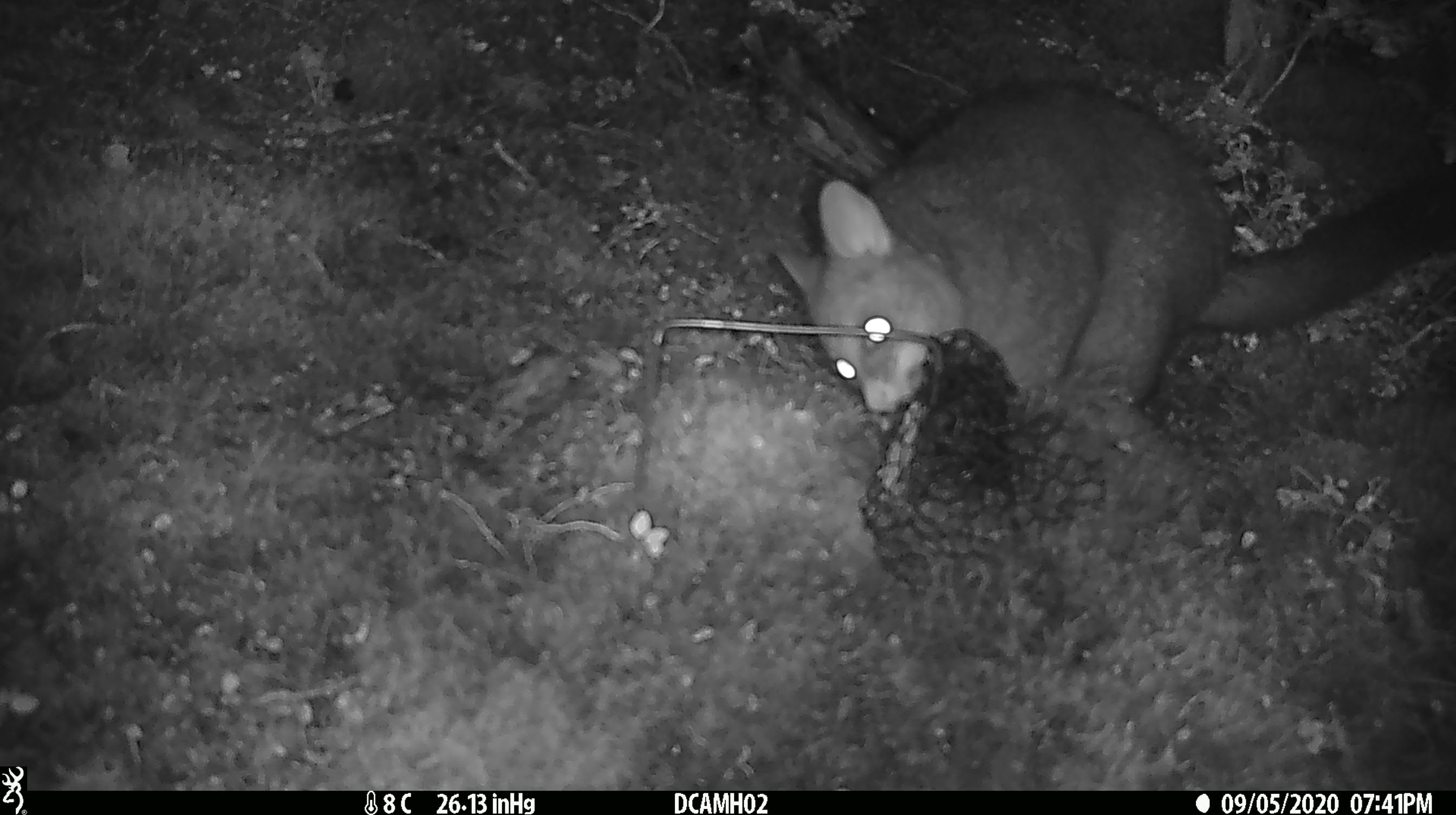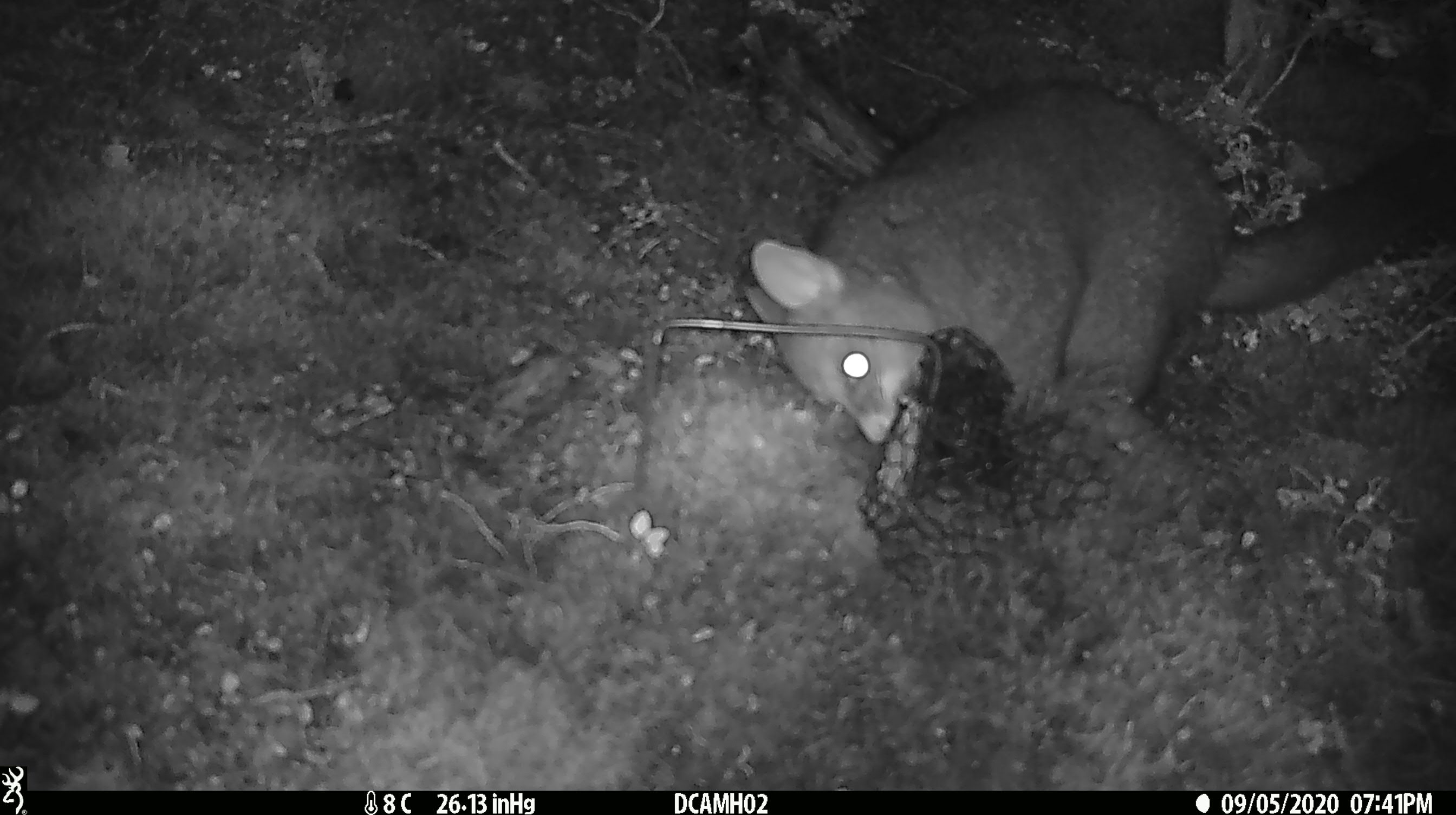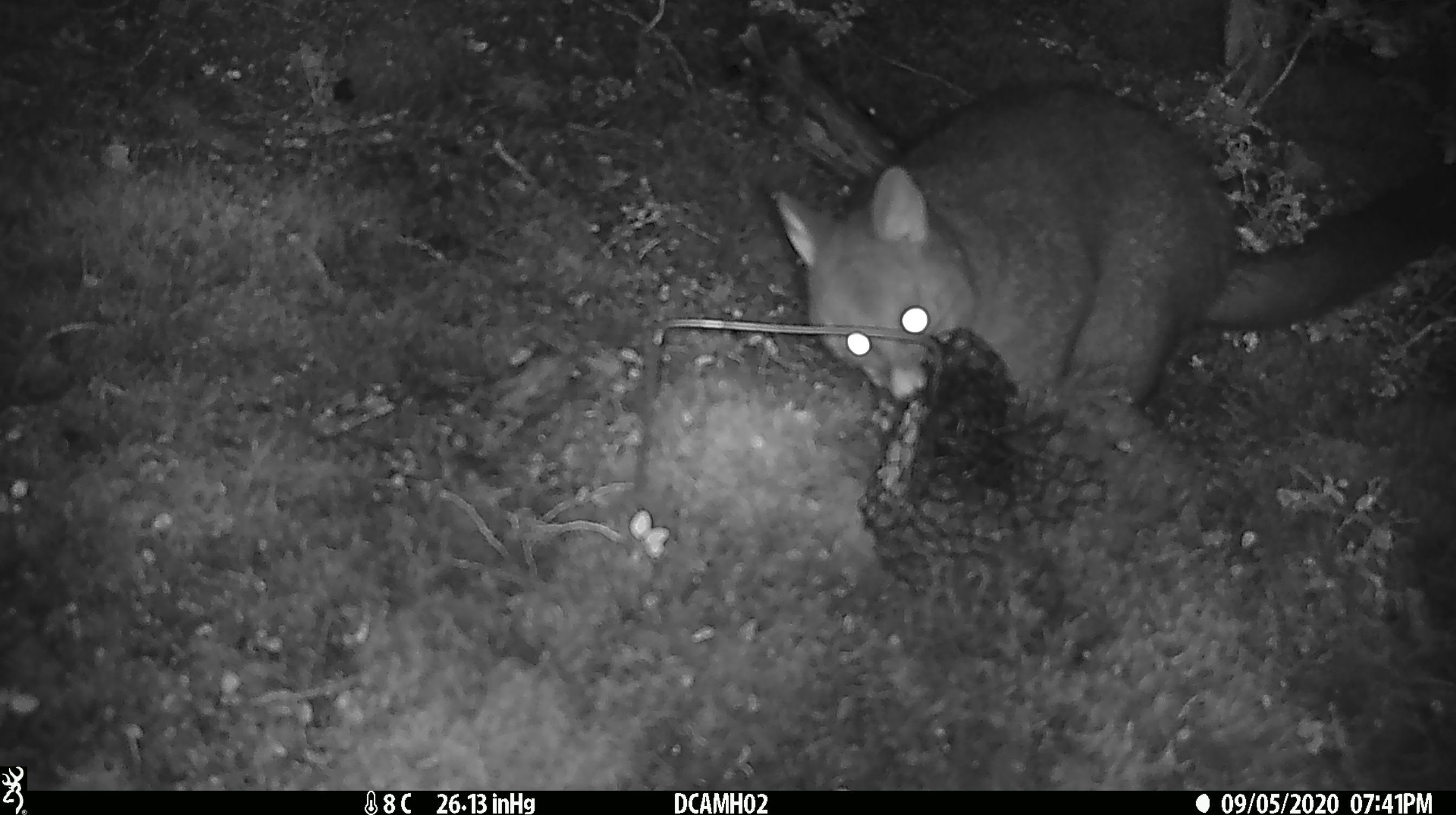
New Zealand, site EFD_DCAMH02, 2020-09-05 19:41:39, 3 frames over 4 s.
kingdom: Animalia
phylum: Chordata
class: Mammalia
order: Diprotodontia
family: Phalangeridae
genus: Trichosurus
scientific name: Trichosurus vulpecula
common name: common brushtail possum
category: possum